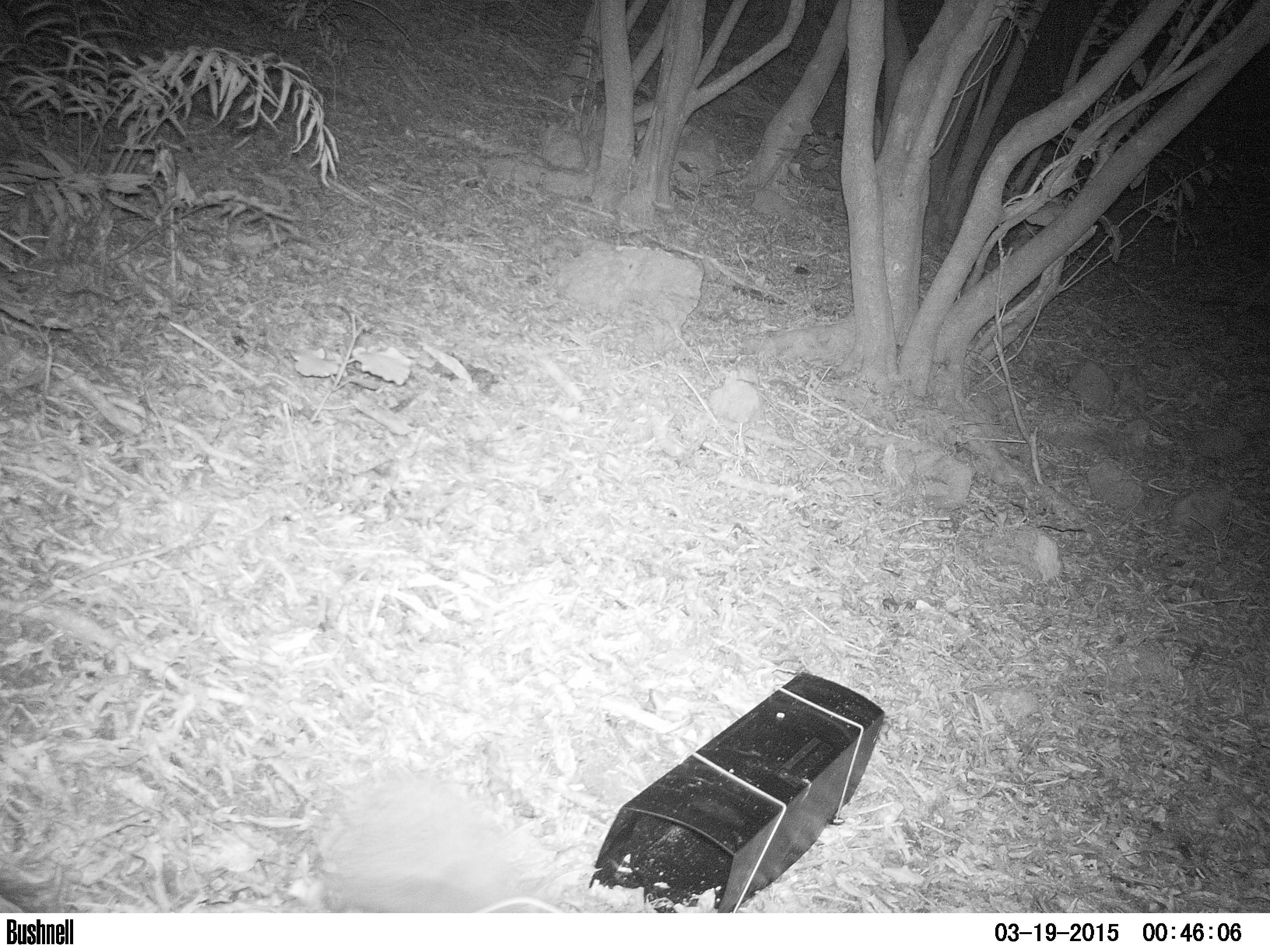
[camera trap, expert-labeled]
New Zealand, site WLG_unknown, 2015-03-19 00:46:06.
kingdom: Animalia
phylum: Chordata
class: Mammalia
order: Eulipotyphla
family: Erinaceidae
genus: Erinaceus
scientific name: Erinaceus europaeus europaeus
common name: european hedgehog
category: hedgehog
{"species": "hedgehog (european hedgehog) (Erinaceus europaeus europaeus)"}